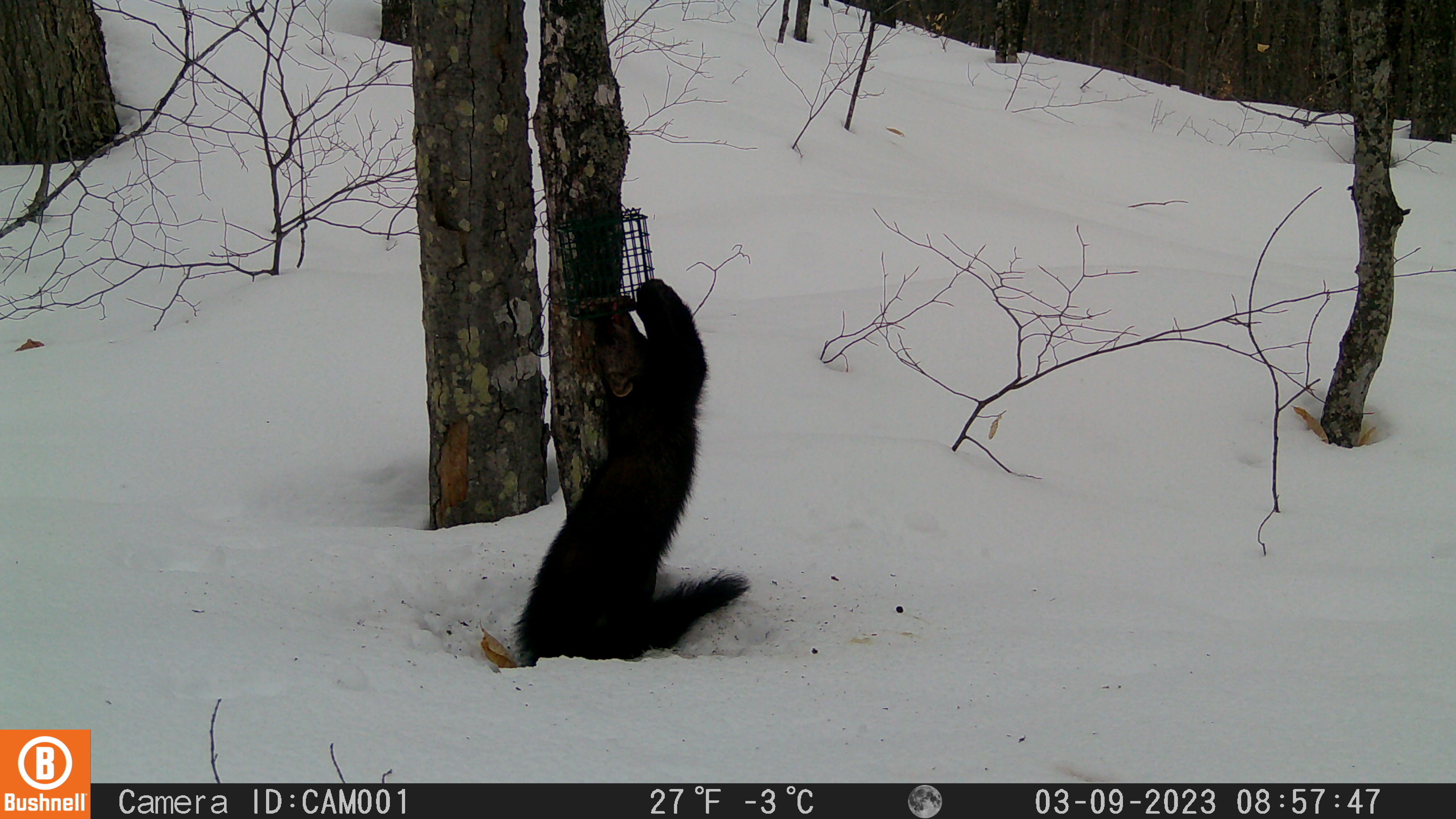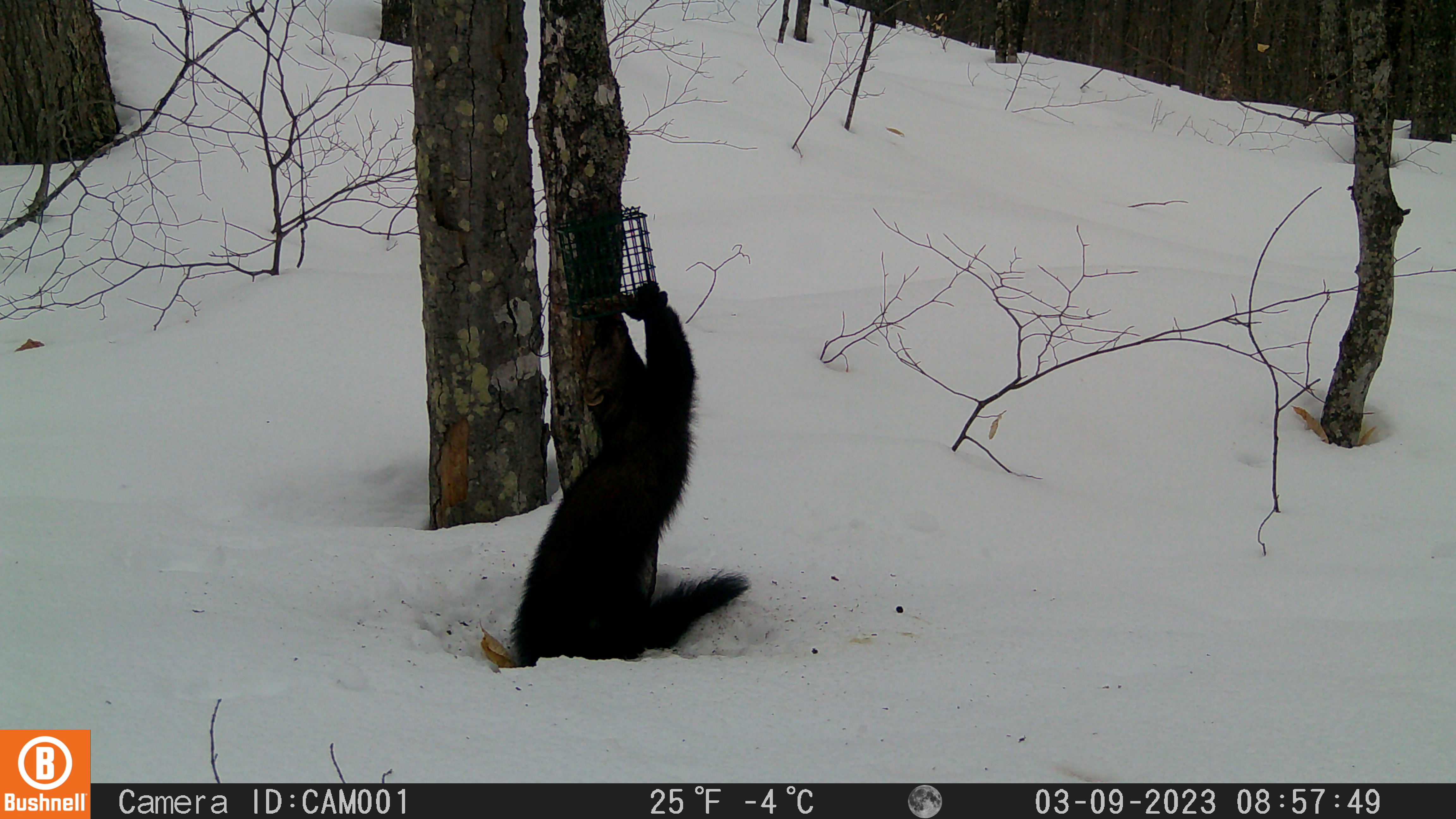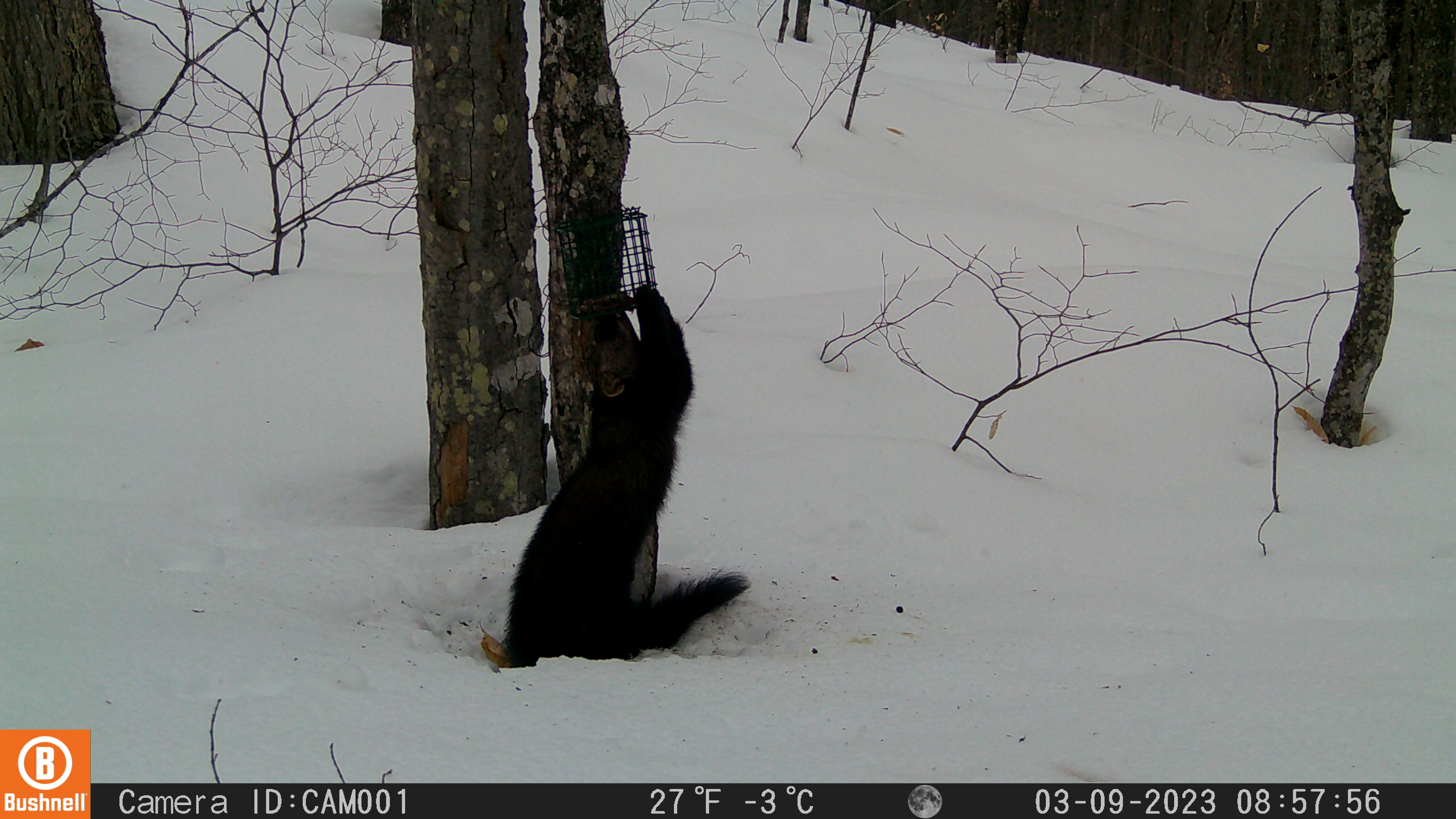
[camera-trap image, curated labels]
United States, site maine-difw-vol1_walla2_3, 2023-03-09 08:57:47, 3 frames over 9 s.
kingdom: Animalia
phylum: Chordata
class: Mammalia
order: Carnivora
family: Mustelidae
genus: Pekania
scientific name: Pekania pennanti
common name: fisher